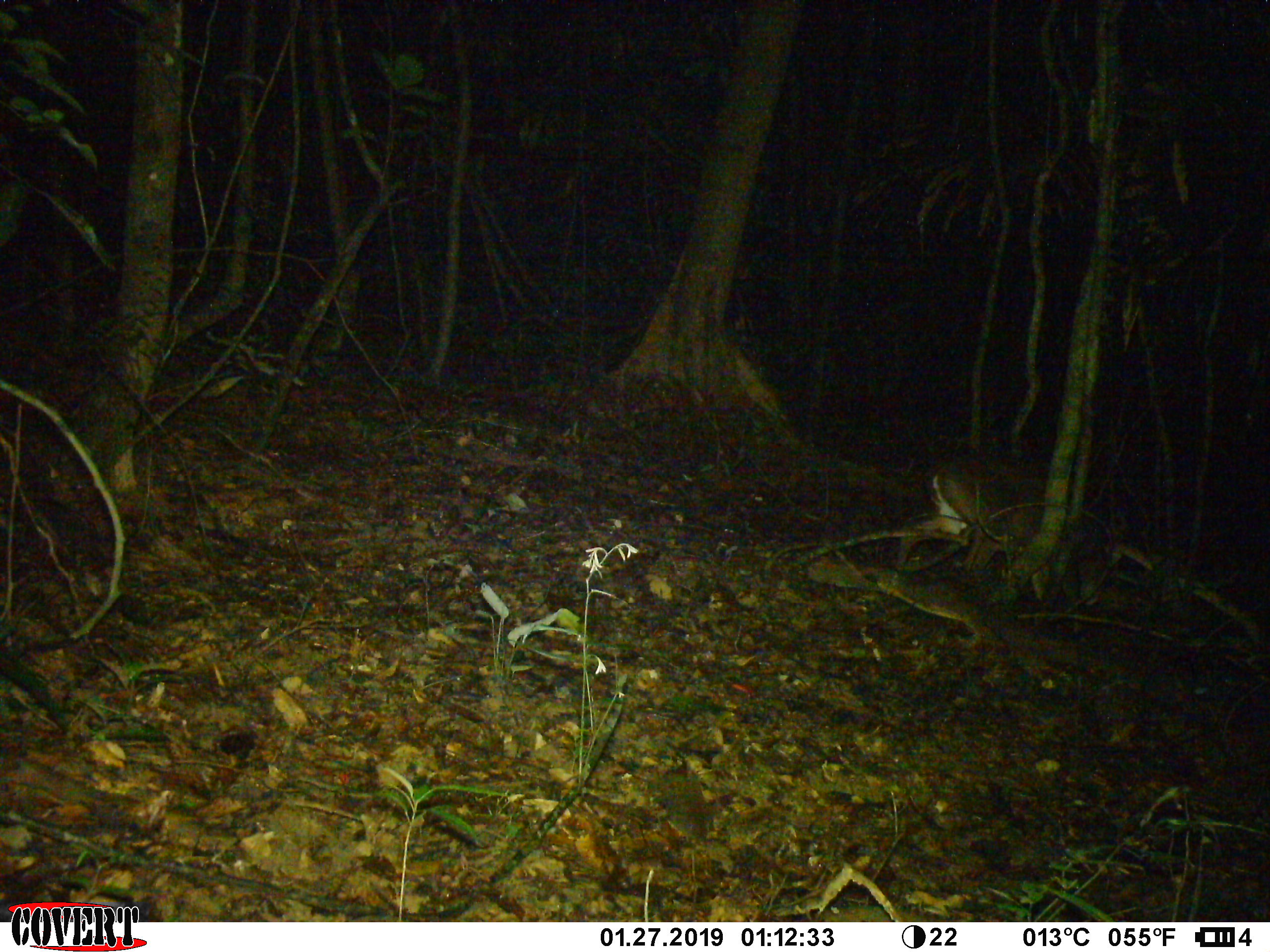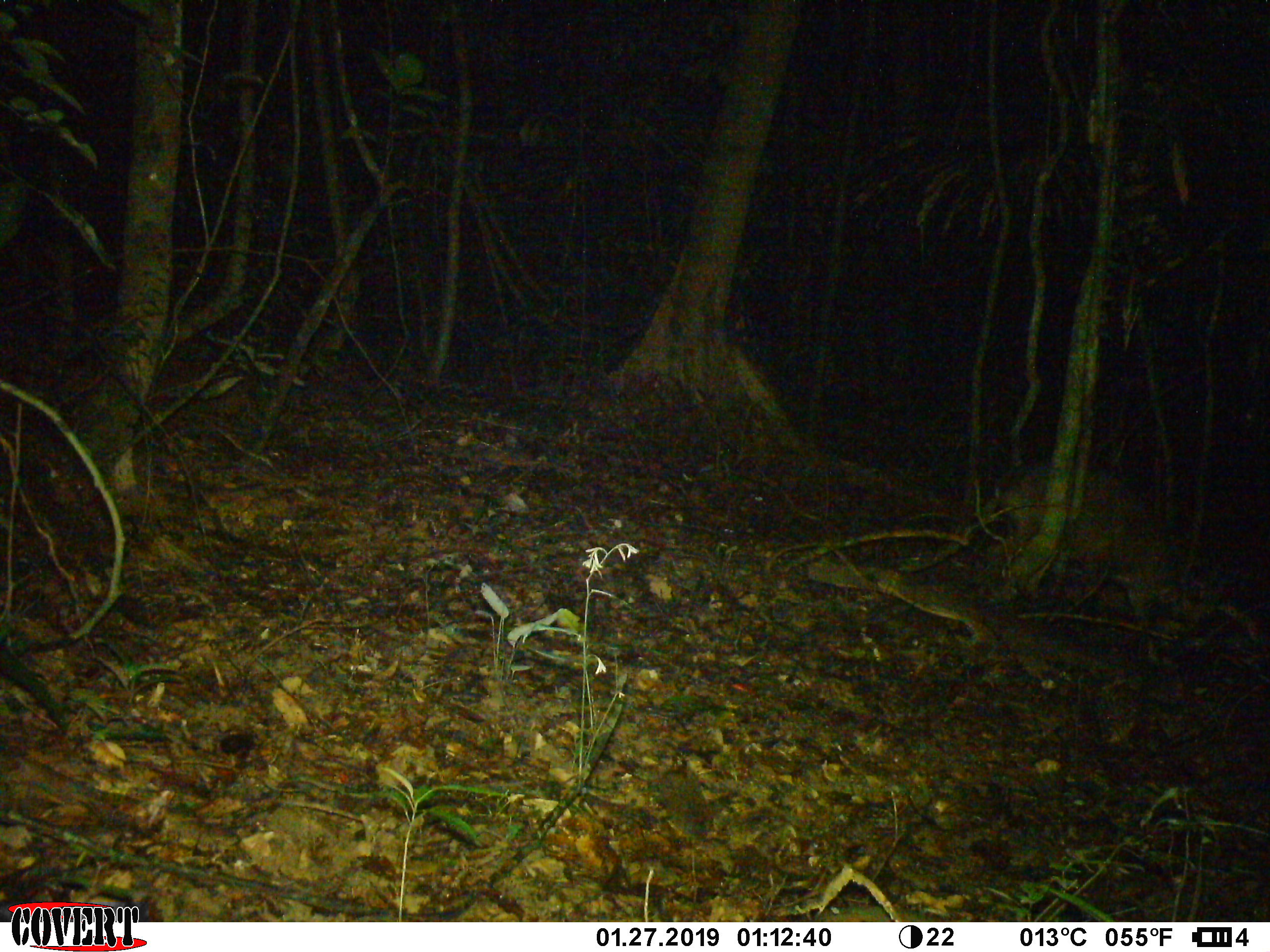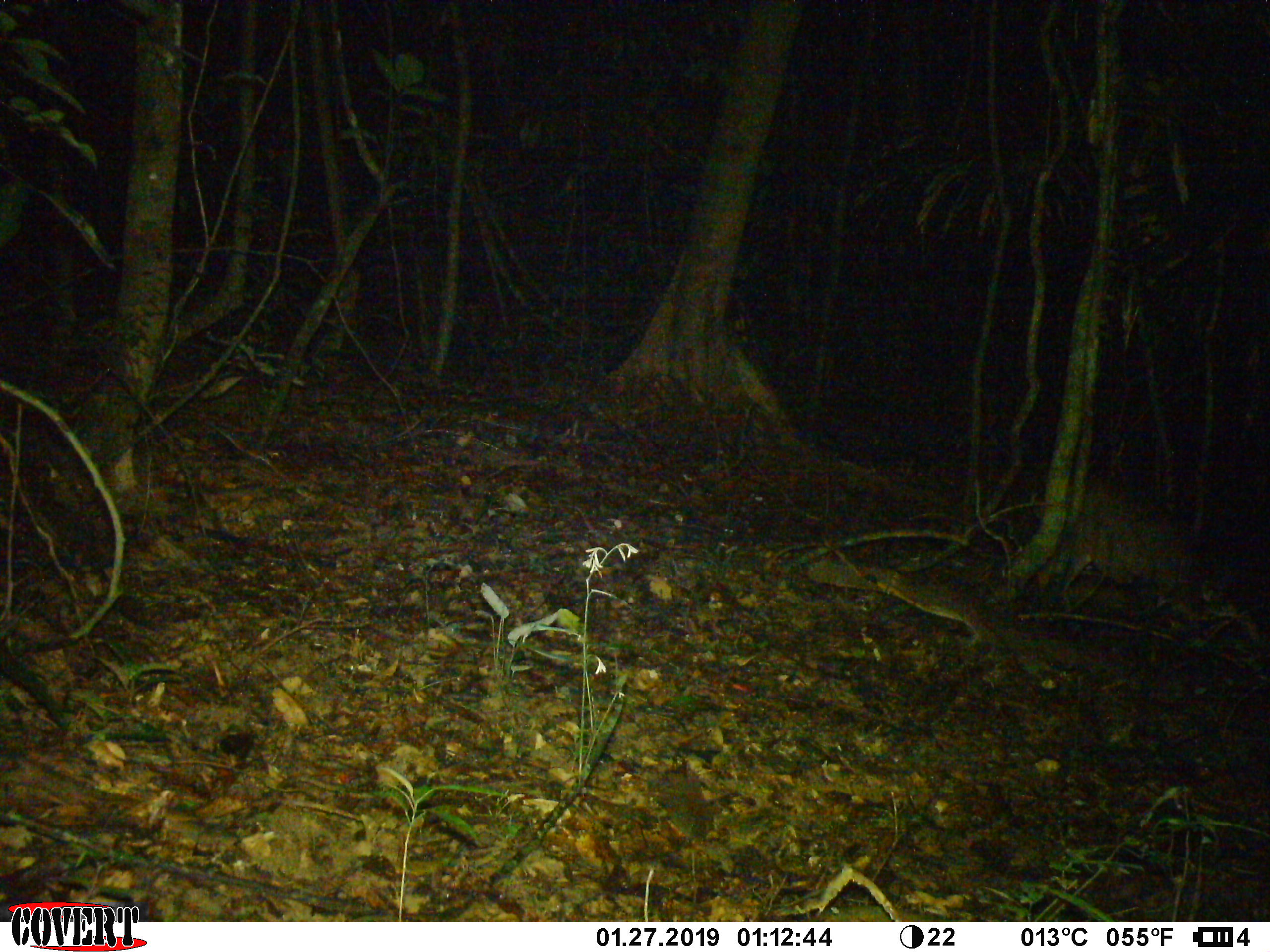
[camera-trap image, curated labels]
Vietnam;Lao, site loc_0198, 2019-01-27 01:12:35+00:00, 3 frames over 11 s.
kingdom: Animalia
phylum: Chordata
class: Mammalia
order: Artiodactyla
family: Cervidae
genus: Muntiacus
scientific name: Muntiacus vuquangensis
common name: large-antlered muntjac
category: large antlered muntjac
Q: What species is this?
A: Large antlered muntjac (large-antlered muntjac) (Muntiacus vuquangensis).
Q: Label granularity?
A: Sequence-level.